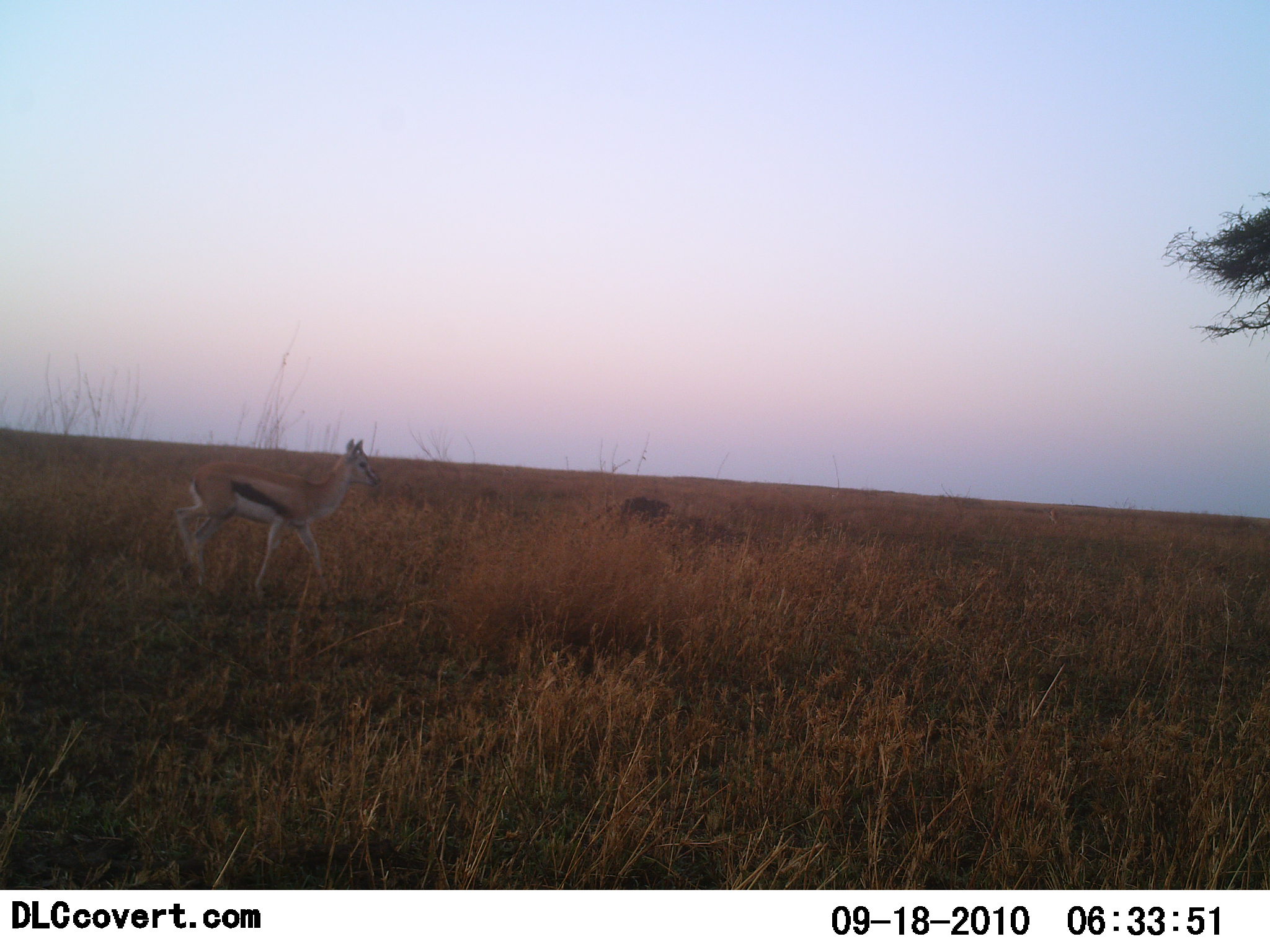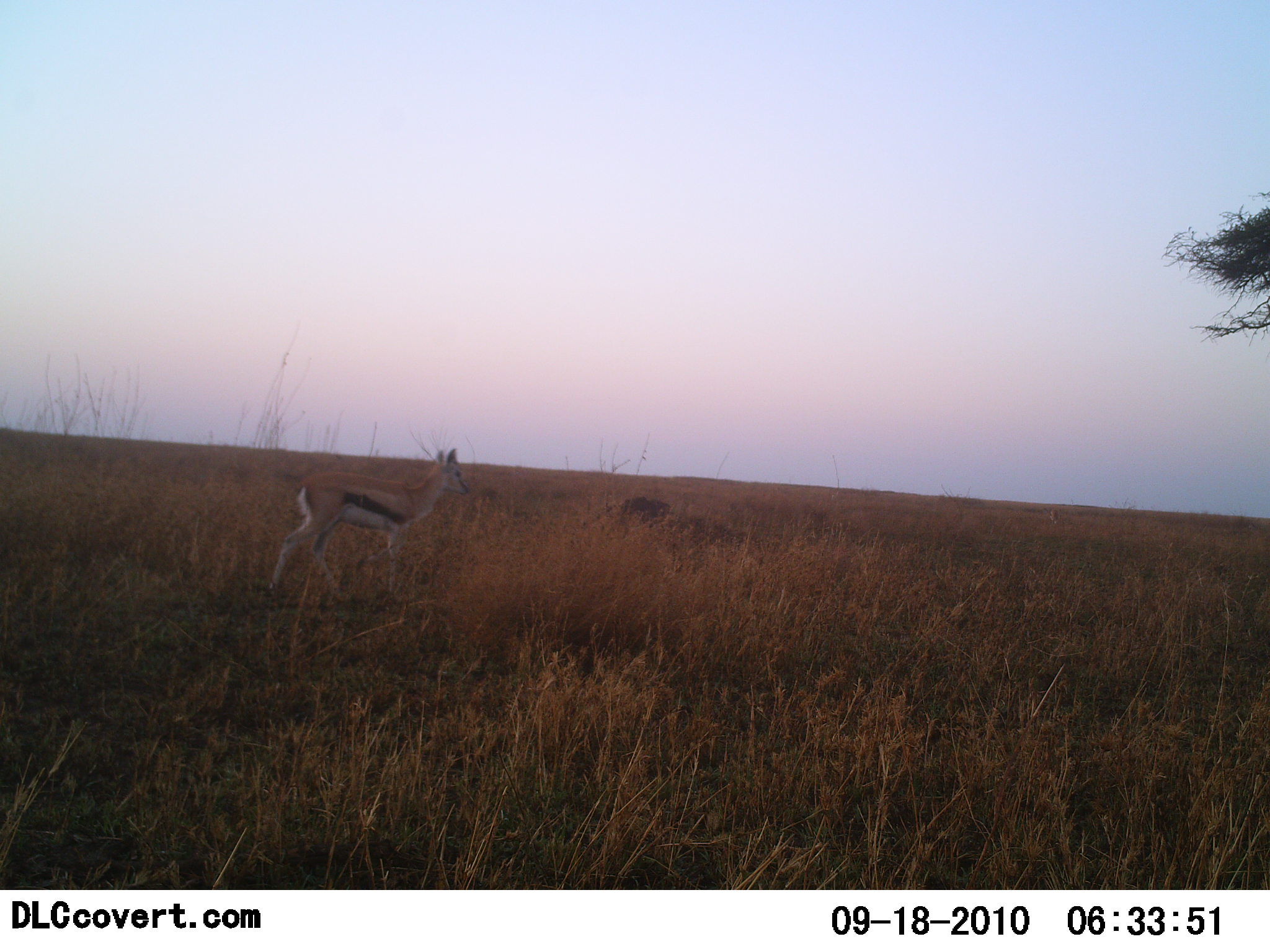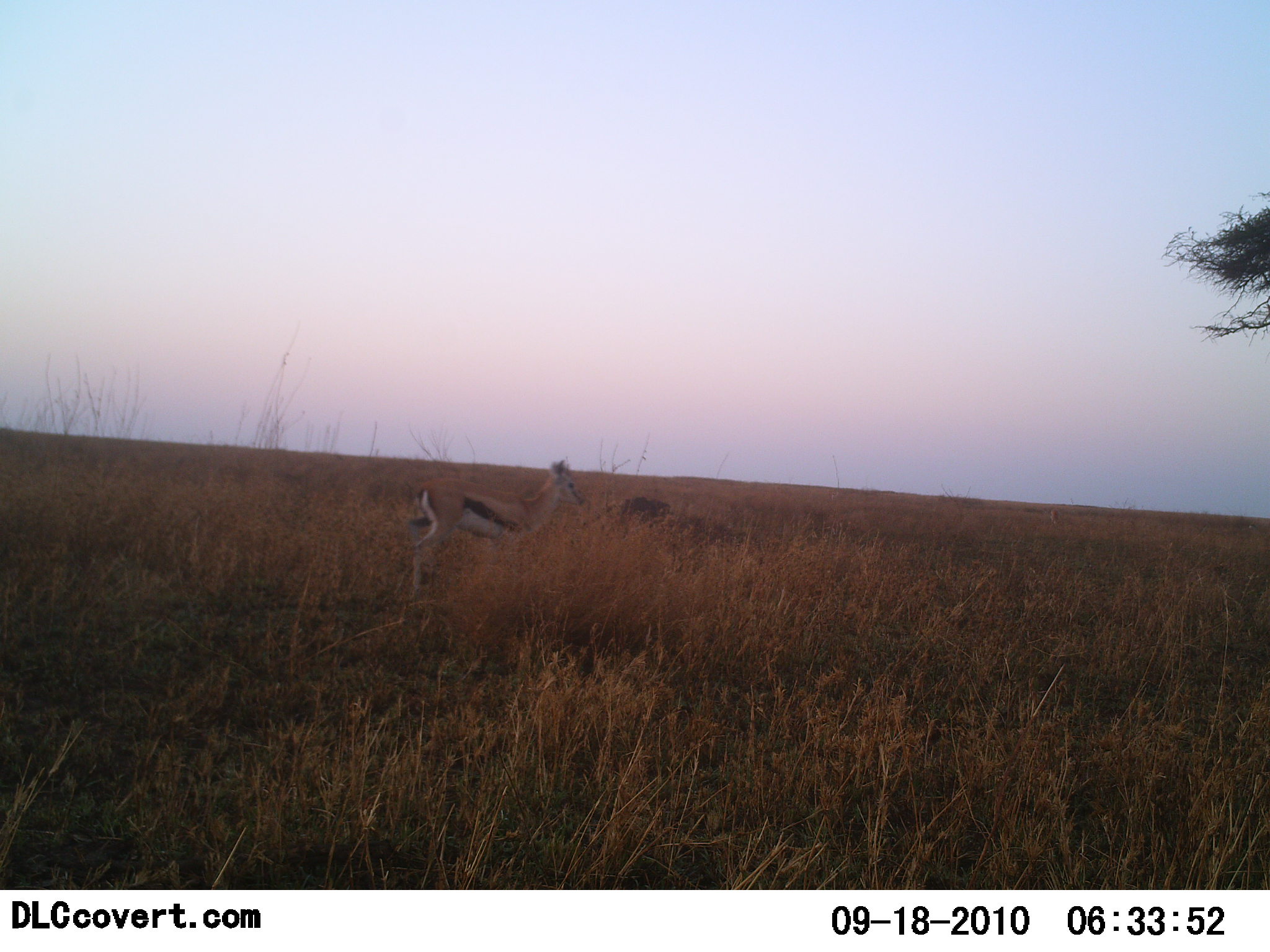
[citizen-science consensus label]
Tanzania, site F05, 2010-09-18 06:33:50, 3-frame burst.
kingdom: Animalia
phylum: Chordata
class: Mammalia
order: Artiodactyla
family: Bovidae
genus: Eudorcas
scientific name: Eudorcas thomsonii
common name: thomson's gazelle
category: gazellethomsons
Gazellethomsons (thomson's gazelle) (Eudorcas thomsonii), count 1. Behavior (volunteer vote fractions): standing 14%, resting 0%, moving 86%, interacting 0%. Young present (vote fraction): 7%. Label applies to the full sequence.